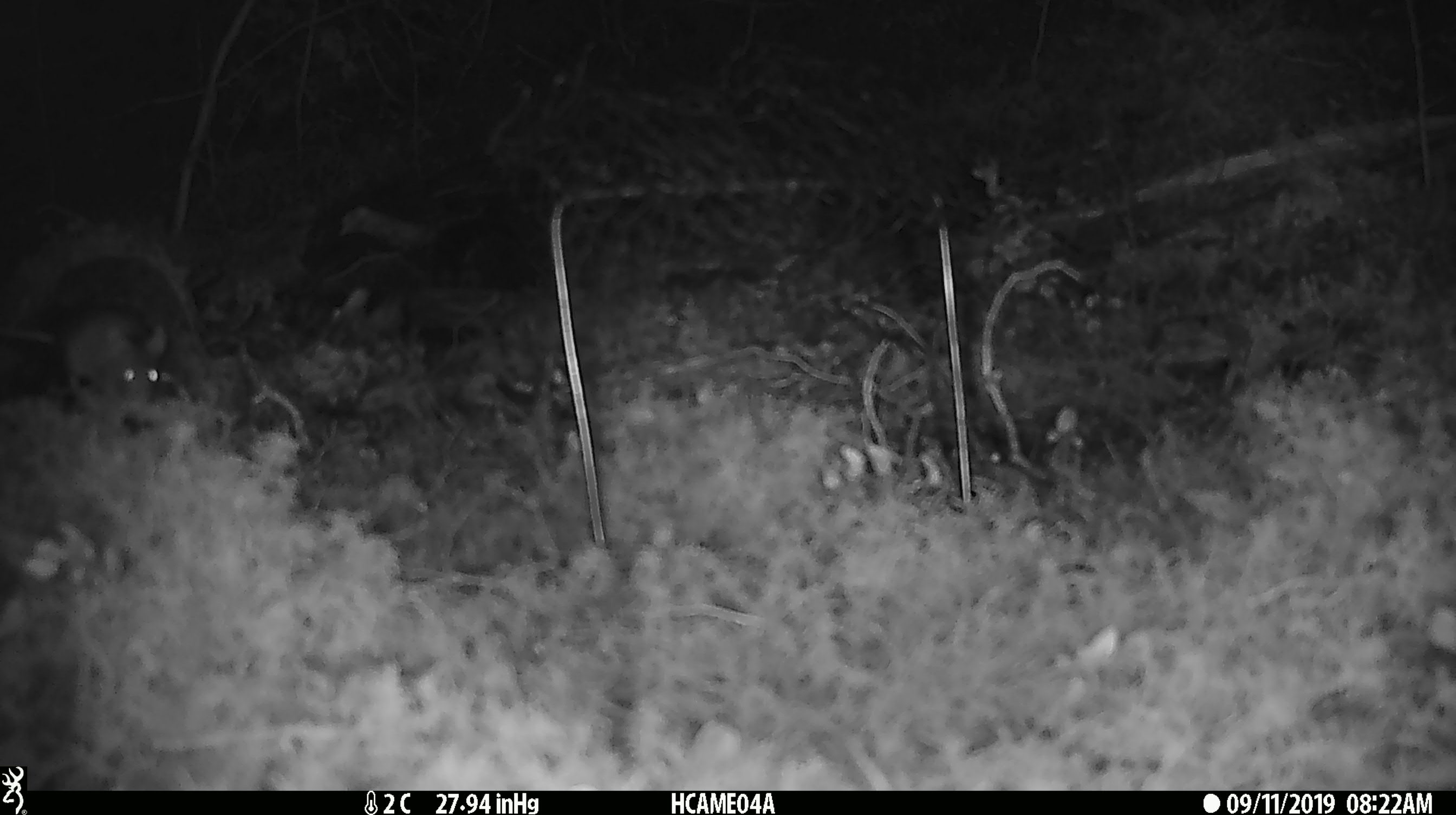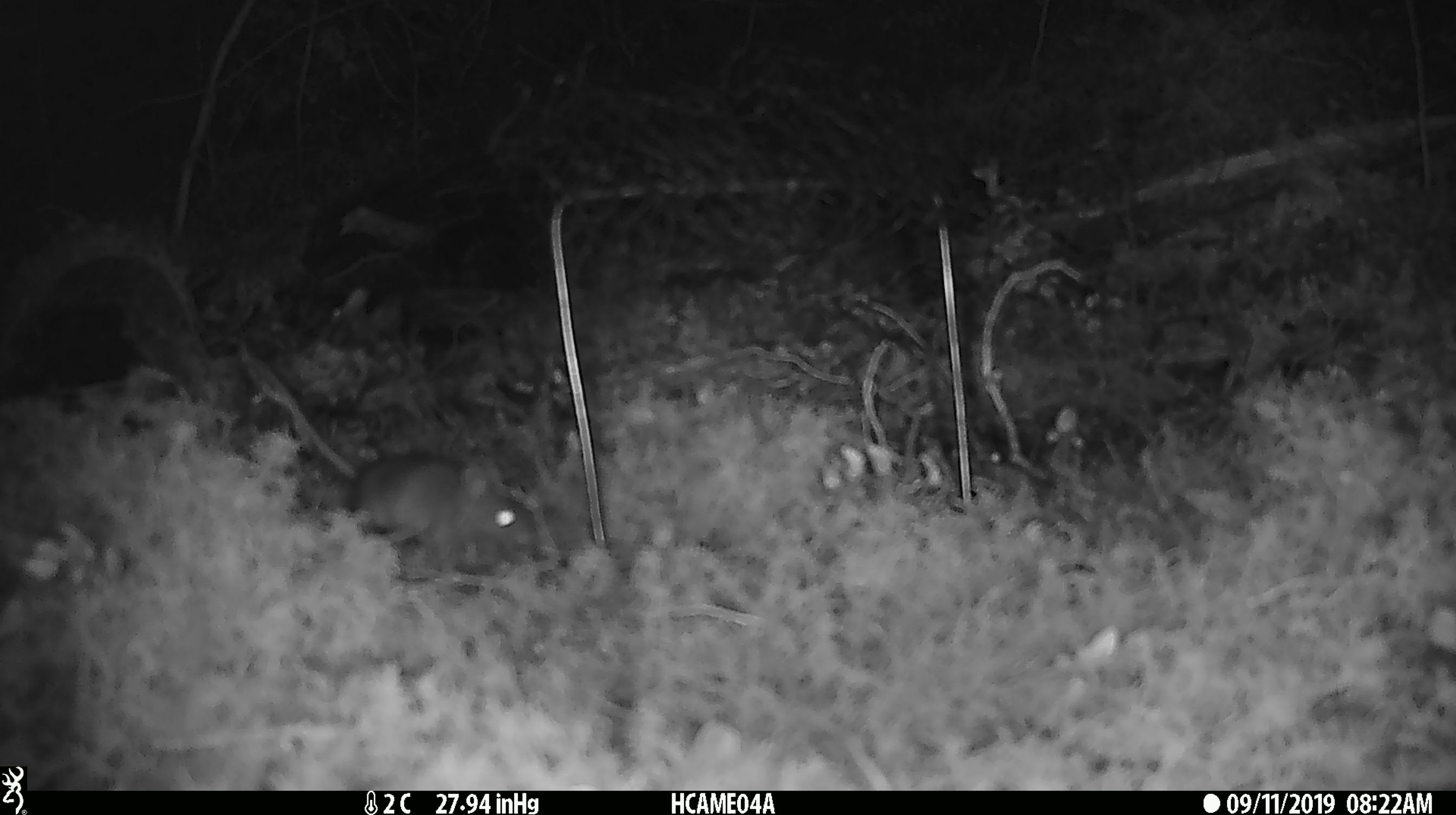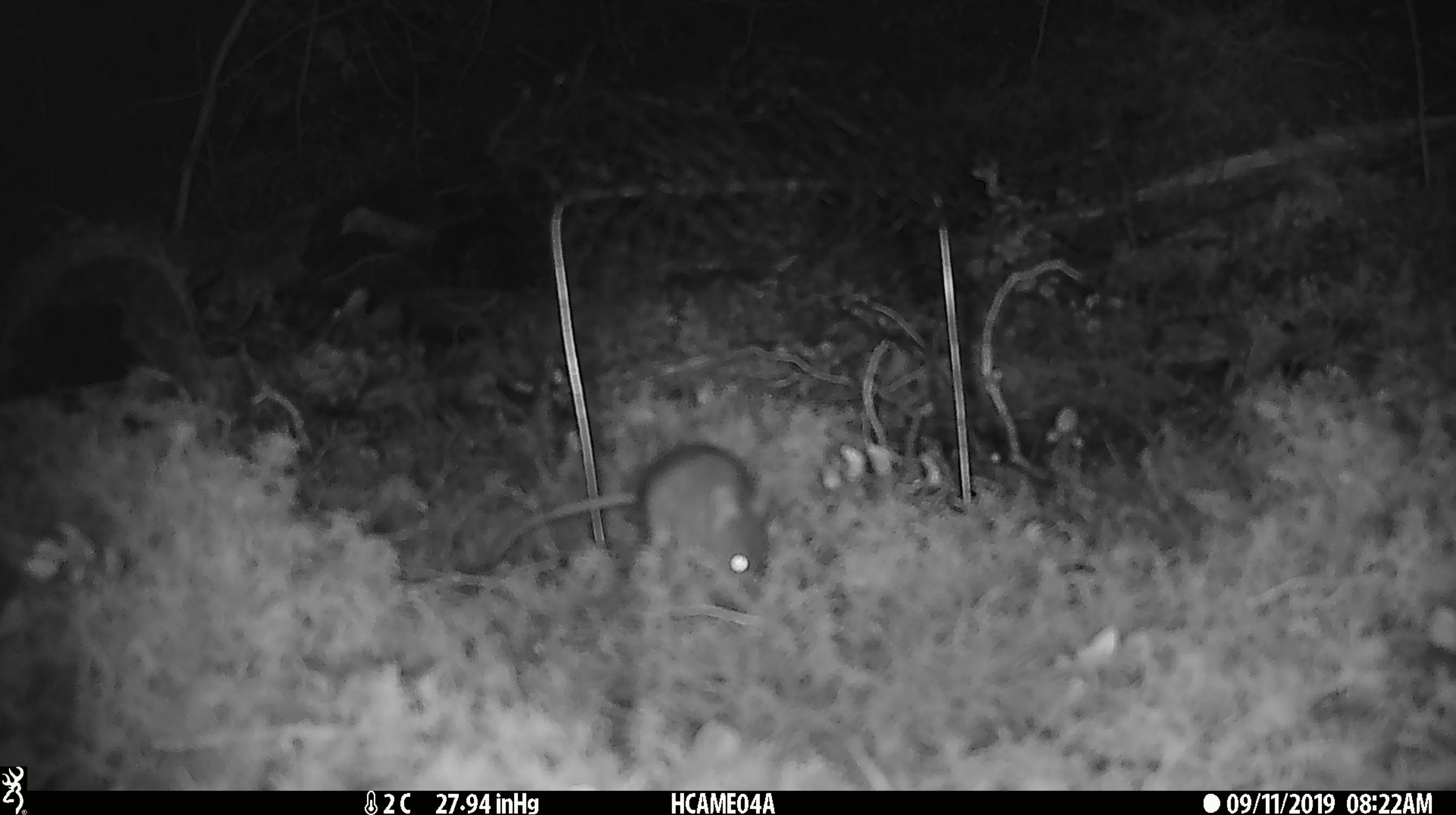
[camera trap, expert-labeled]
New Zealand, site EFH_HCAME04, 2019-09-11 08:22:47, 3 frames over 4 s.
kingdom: Animalia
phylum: Chordata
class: Mammalia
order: Rodentia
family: Muridae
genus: Mus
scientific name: Mus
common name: mouse